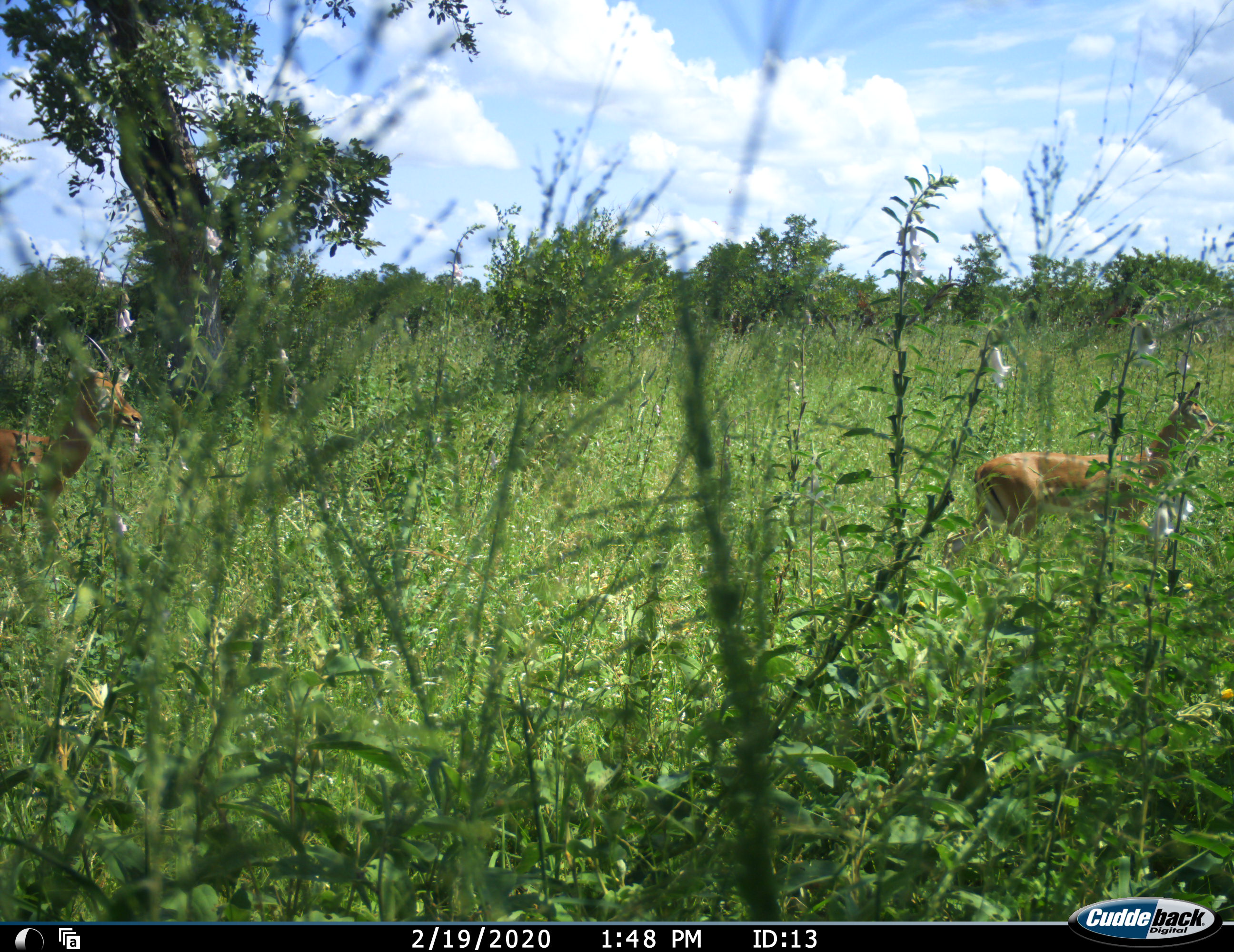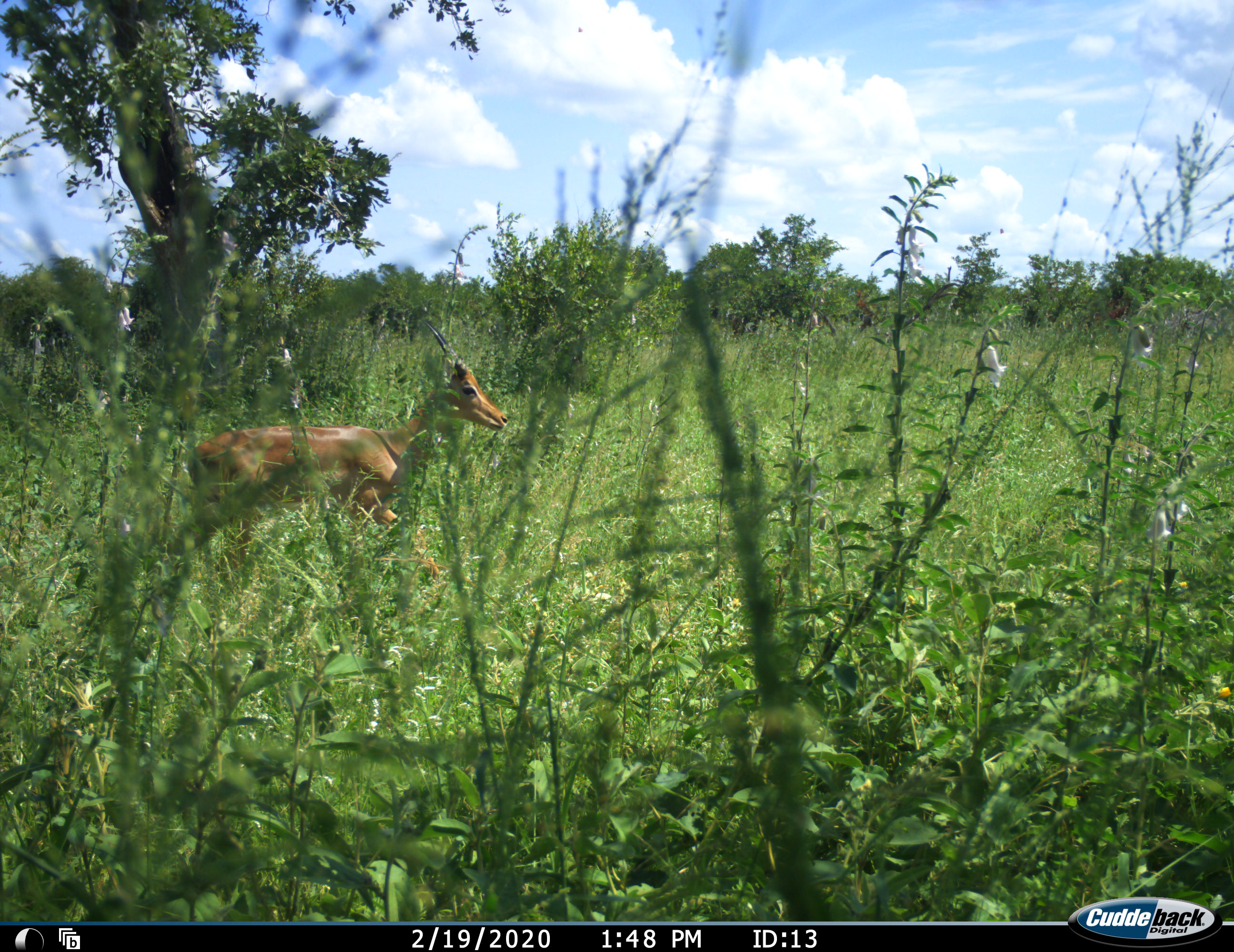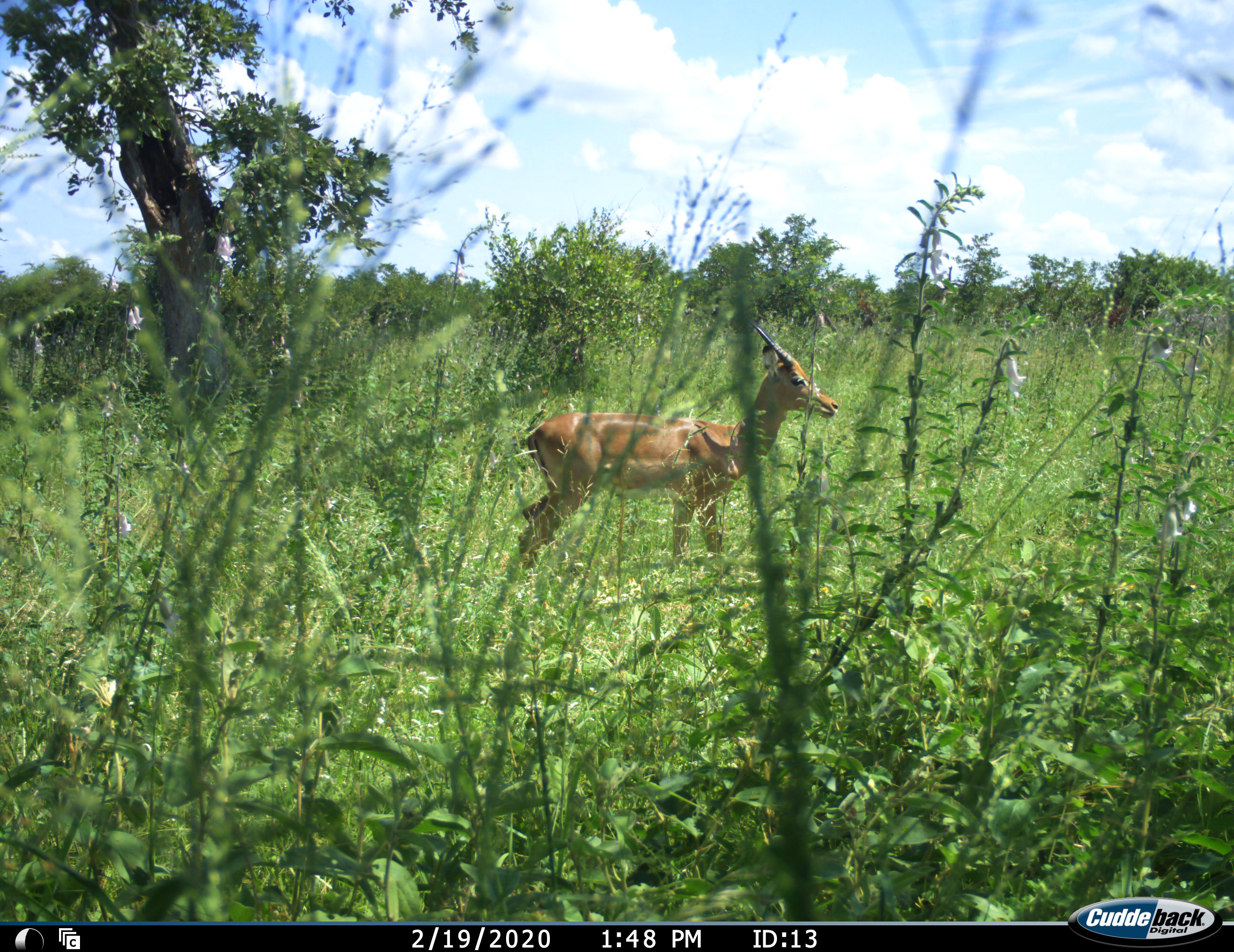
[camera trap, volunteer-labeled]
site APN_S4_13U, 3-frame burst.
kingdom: Animalia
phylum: Chordata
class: Mammalia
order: Artiodactyla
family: Bovidae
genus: Aepyceros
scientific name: Aepyceros melampus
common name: impala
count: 2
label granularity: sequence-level